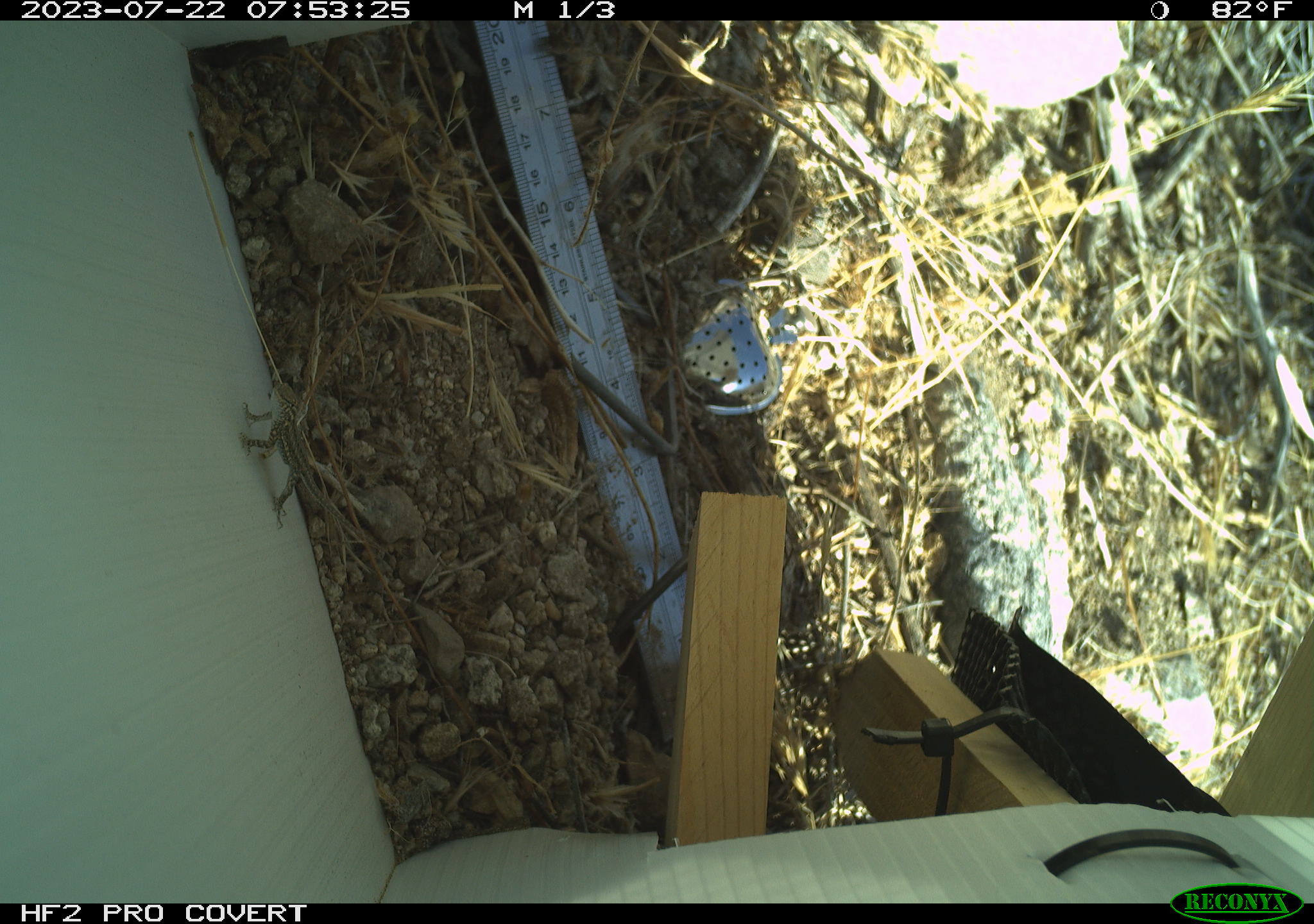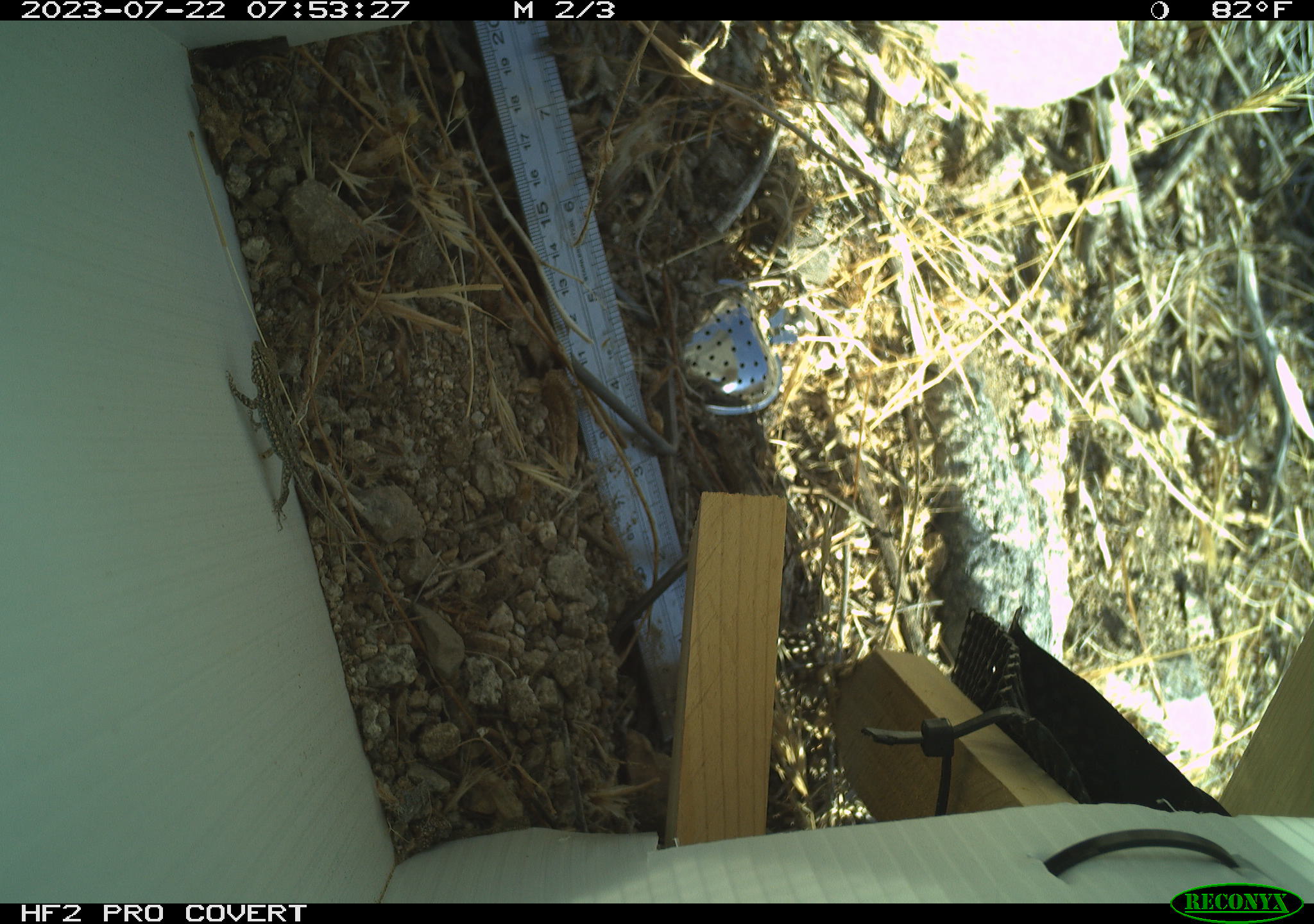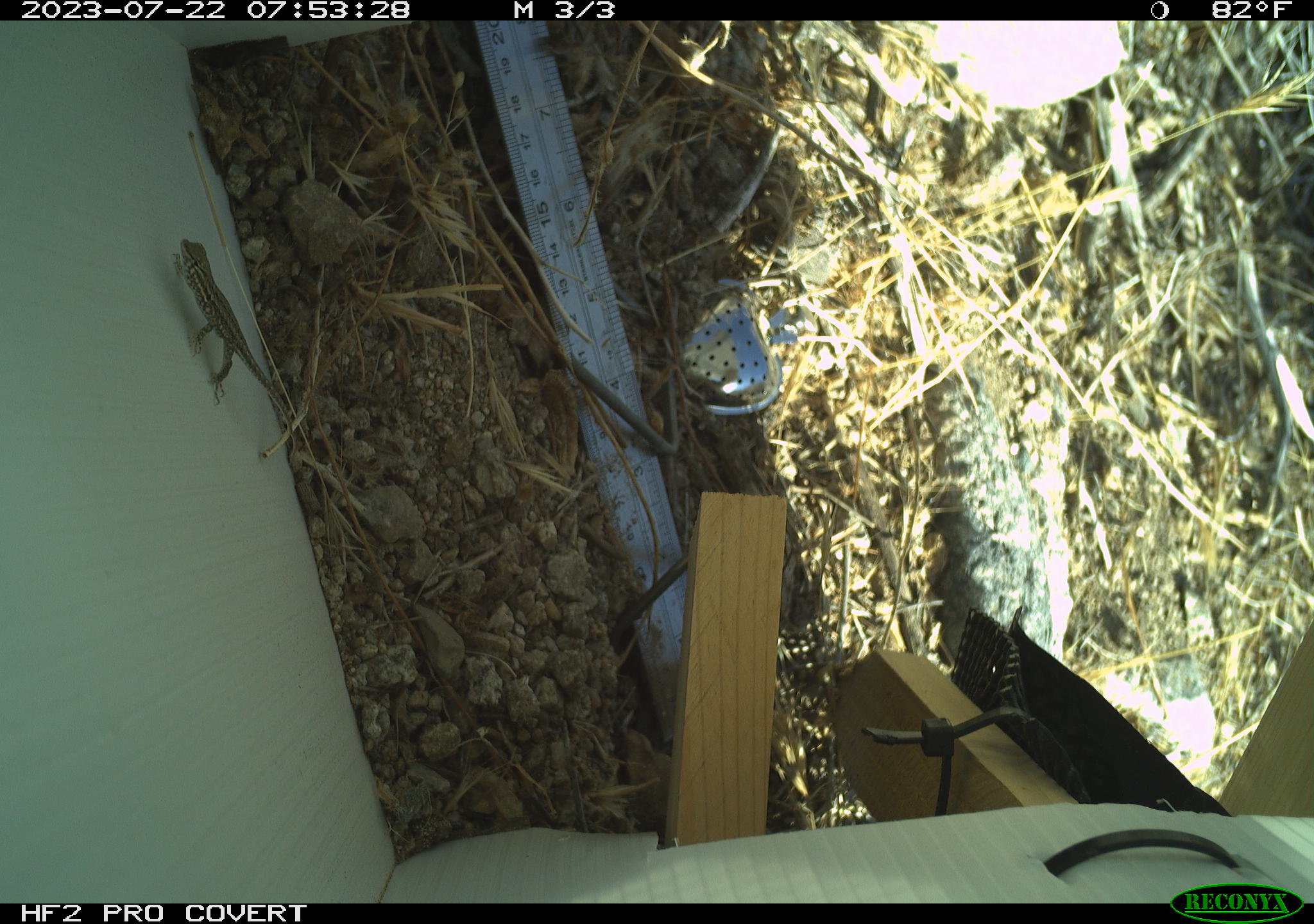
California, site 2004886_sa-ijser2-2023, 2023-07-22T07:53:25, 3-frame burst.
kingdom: Animalia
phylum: Chordata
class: Reptilia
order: Squamata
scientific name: Squamata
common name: lizards and snakes